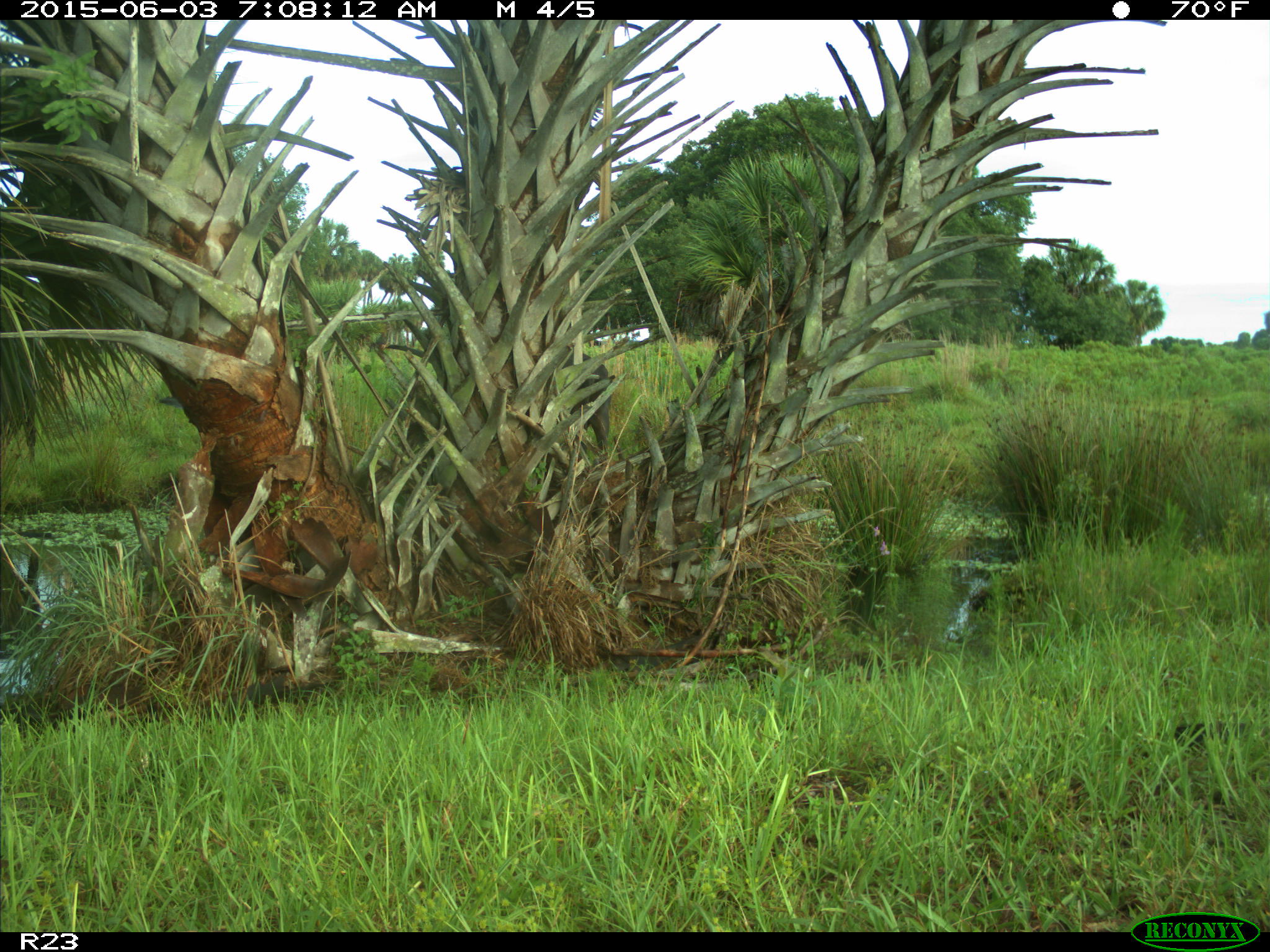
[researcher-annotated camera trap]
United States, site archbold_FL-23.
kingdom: Animalia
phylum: Chordata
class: Mammalia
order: Artiodactyla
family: Bovidae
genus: Bos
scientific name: Bos taurus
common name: domestic cow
Bos taurus (domestic cow).